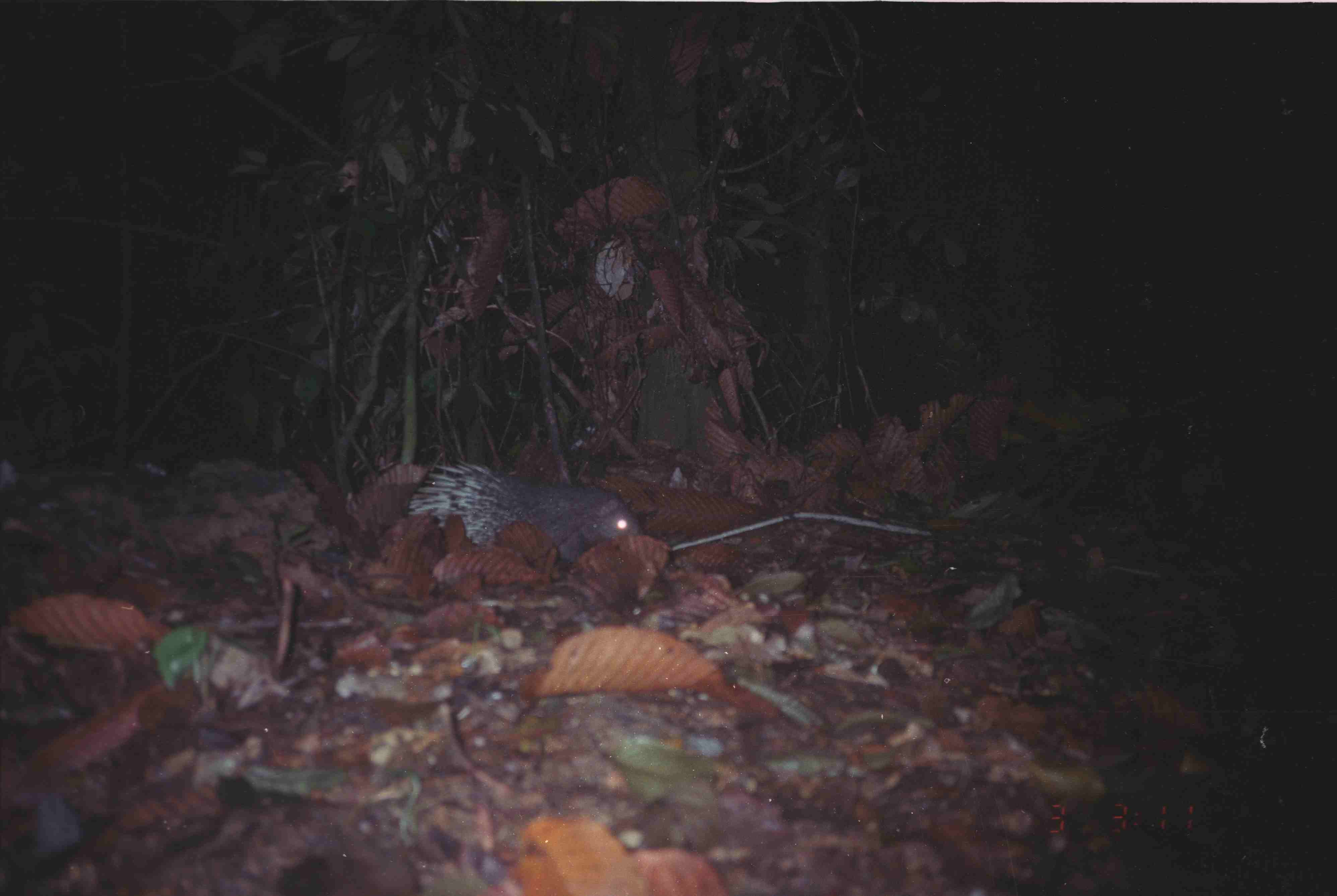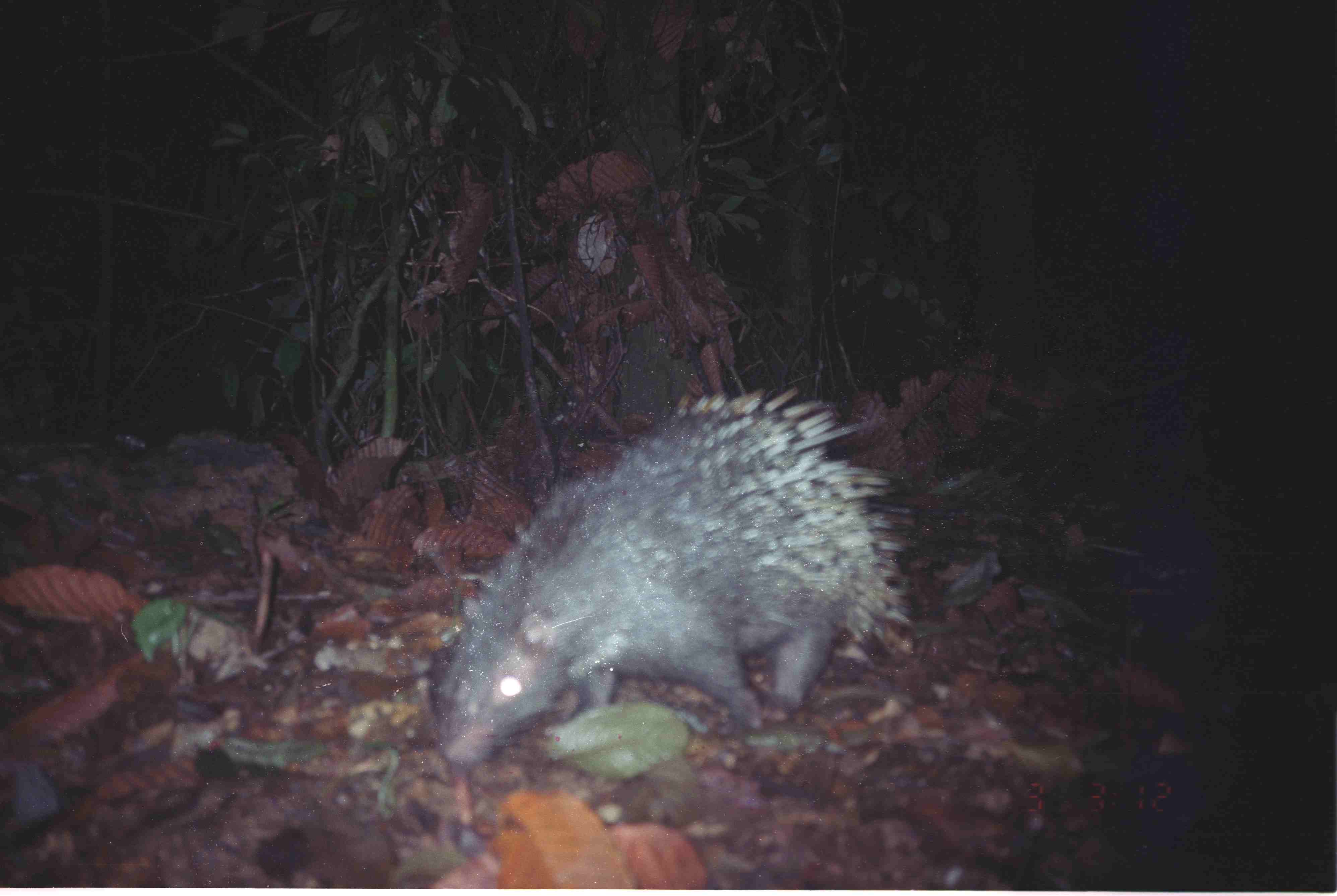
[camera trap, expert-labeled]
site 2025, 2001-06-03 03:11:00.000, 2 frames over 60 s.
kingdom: Animalia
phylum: Chordata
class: Mammalia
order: Rodentia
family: Hystricidae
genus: Hystrix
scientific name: Hystrix brachyura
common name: east asian porcupine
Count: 1.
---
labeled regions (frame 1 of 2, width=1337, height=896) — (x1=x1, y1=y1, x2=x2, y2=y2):
hystrix brachyura: (x1=402, y1=457, x2=643, y2=561)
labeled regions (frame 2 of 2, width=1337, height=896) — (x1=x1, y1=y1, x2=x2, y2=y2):
hystrix brachyura: (x1=421, y1=386, x2=910, y2=774)